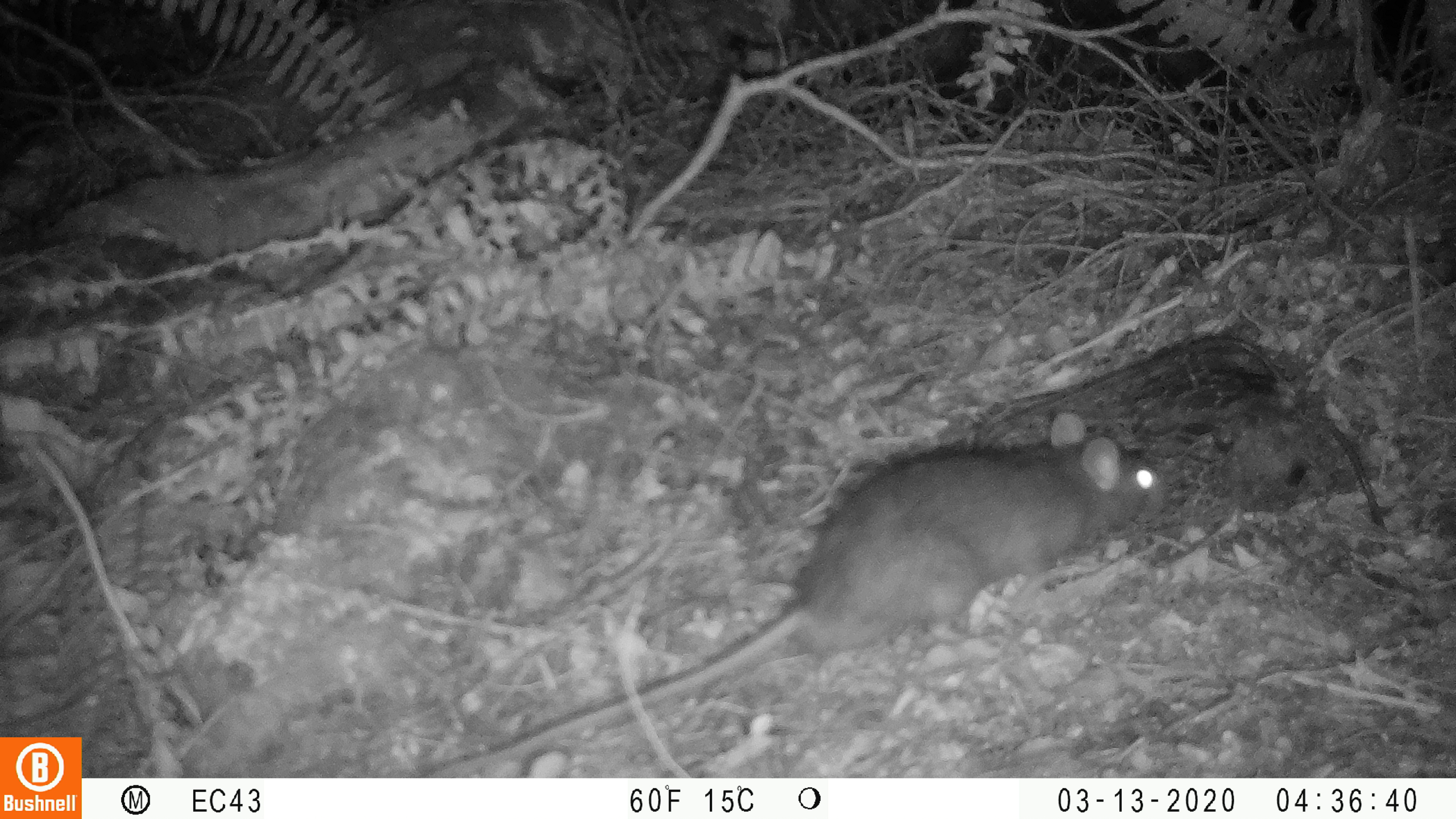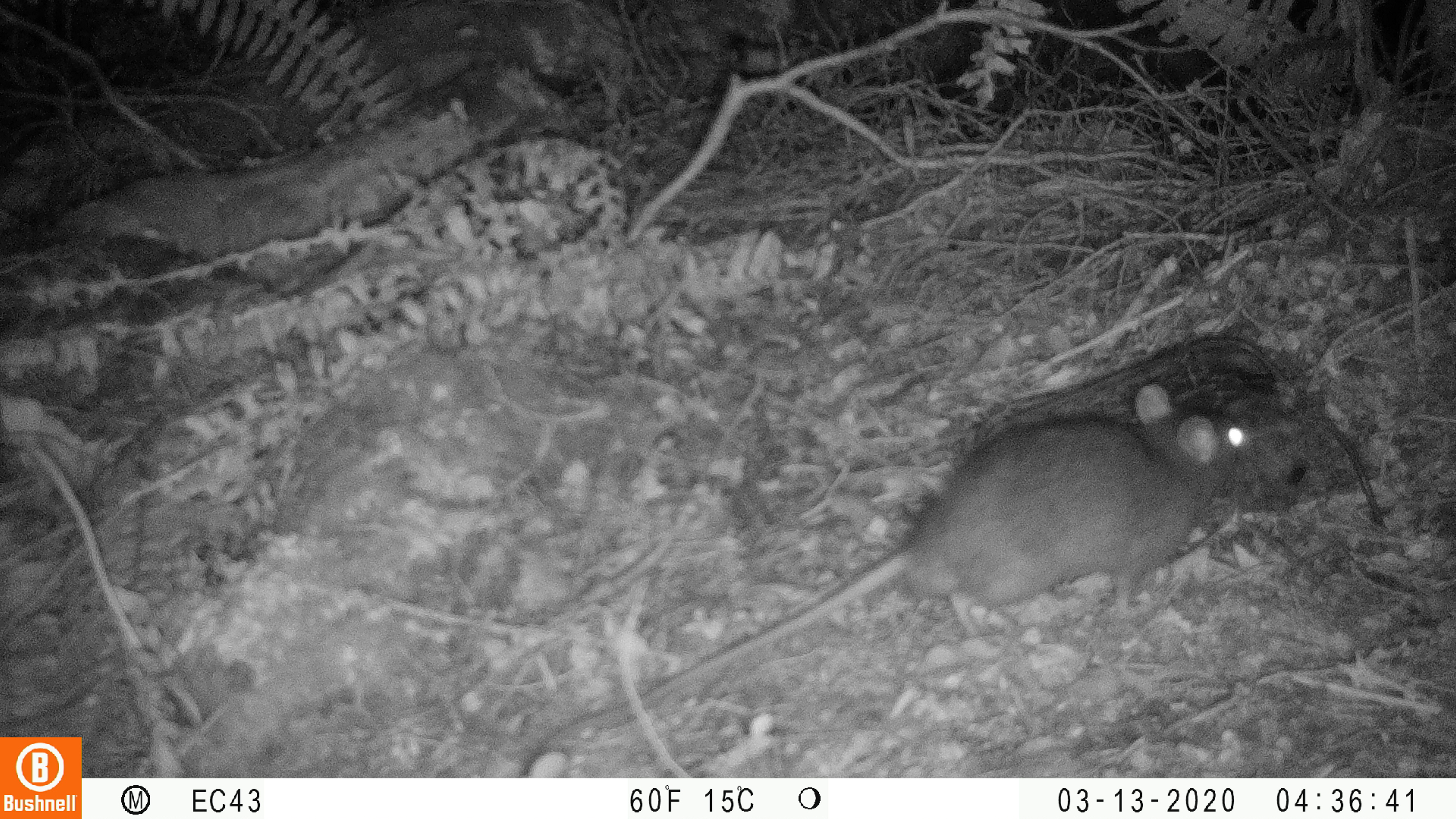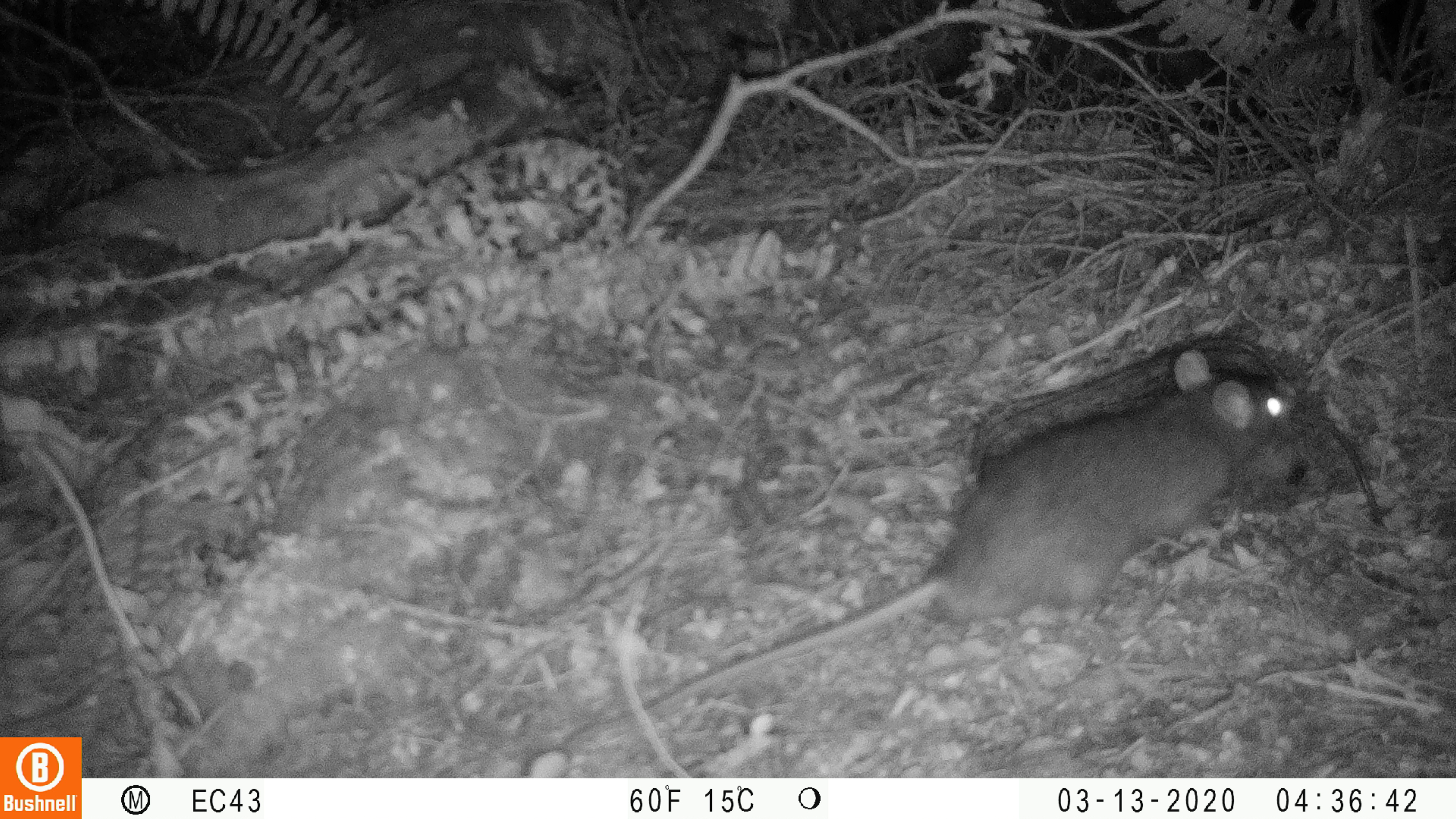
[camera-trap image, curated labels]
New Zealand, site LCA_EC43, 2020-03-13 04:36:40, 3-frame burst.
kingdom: Animalia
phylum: Chordata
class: Mammalia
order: Rodentia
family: Muridae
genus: Rattus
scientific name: Rattus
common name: rat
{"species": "rat (Rattus)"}